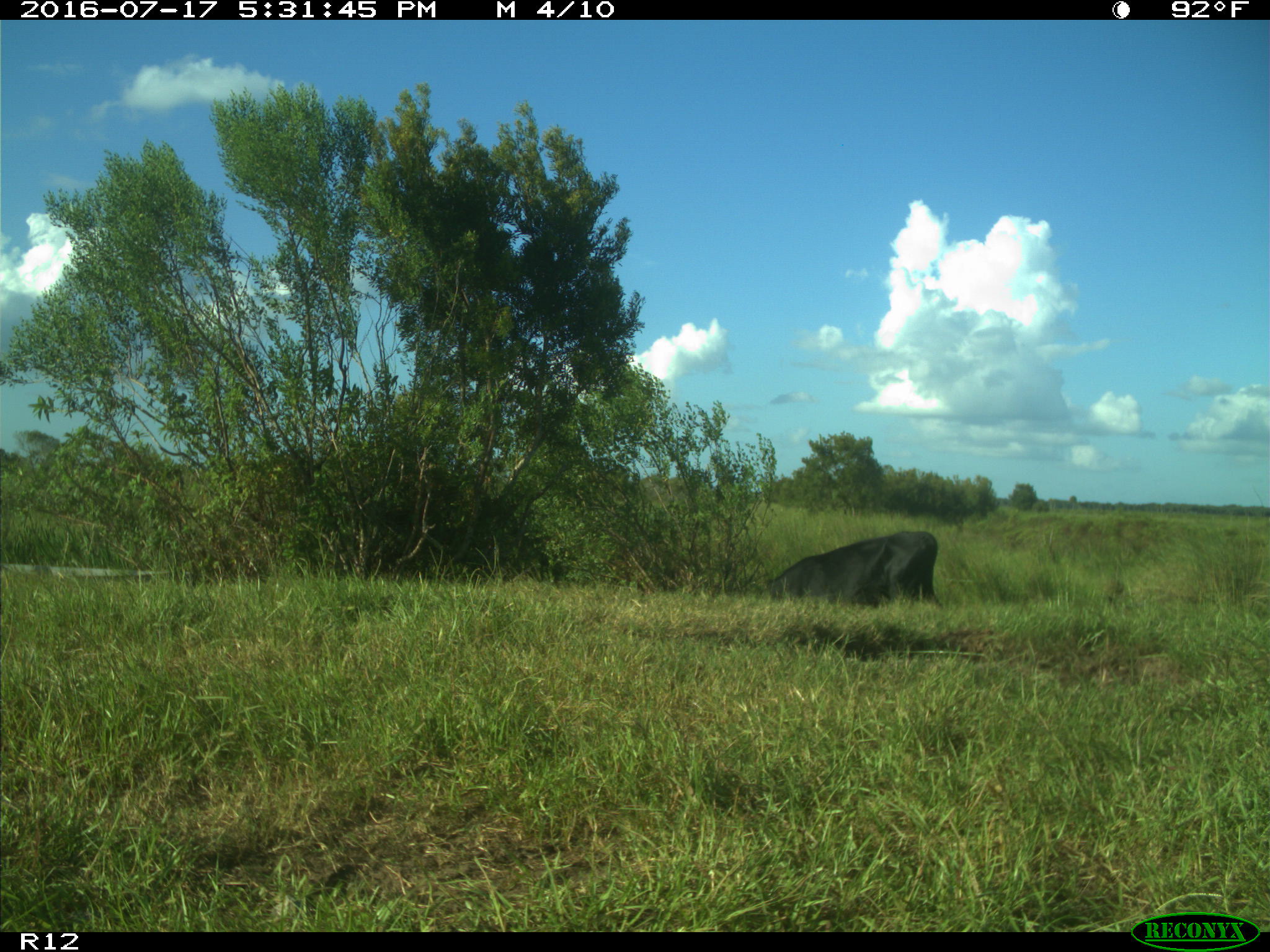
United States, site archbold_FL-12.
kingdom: Animalia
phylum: Chordata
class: Mammalia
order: Artiodactyla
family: Bovidae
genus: Bos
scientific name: Bos taurus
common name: domestic cow